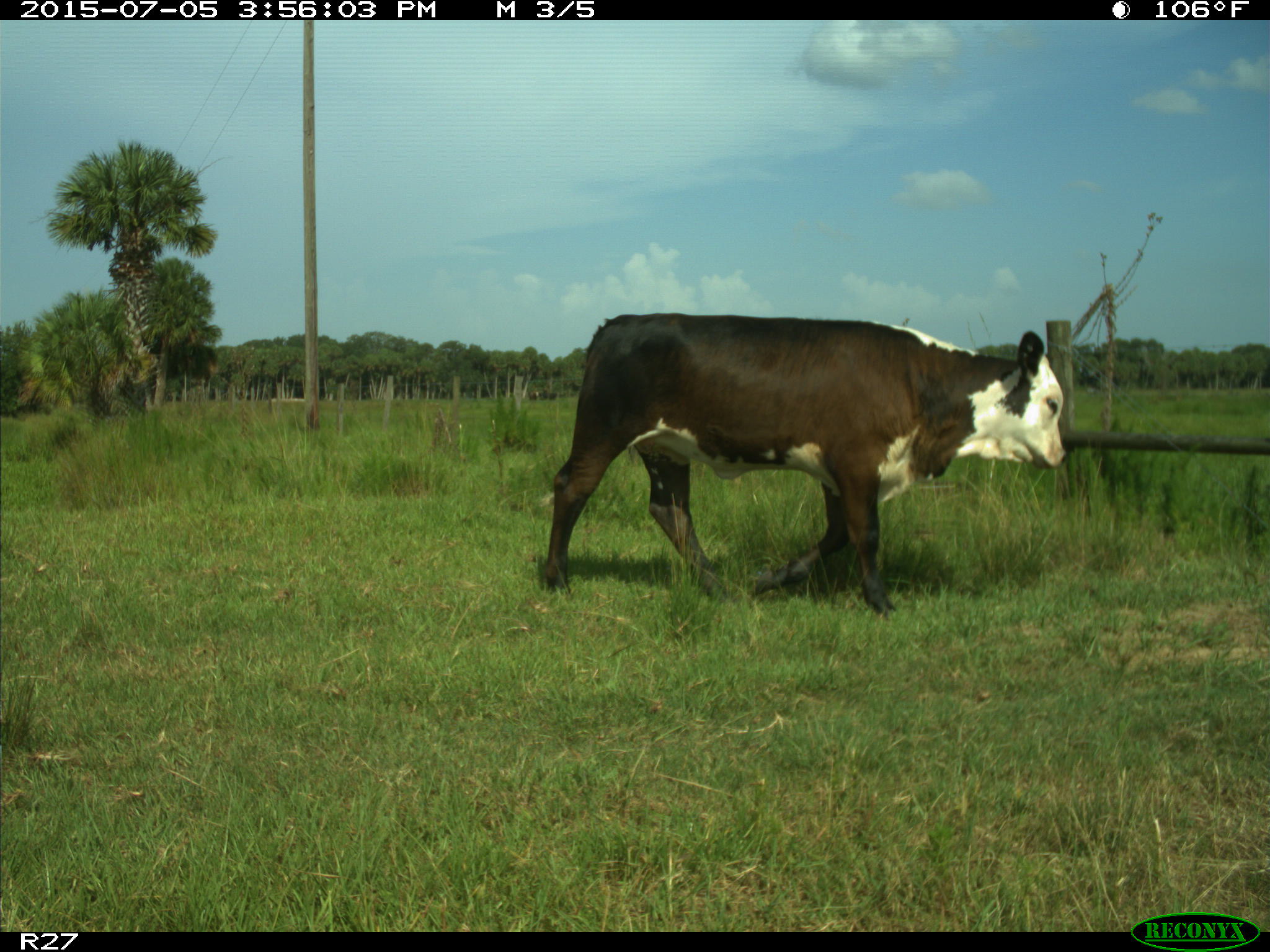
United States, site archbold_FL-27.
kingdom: Animalia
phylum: Chordata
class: Mammalia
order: Artiodactyla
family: Bovidae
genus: Bos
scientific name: Bos taurus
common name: domestic cow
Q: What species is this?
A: Bos taurus (domestic cow).